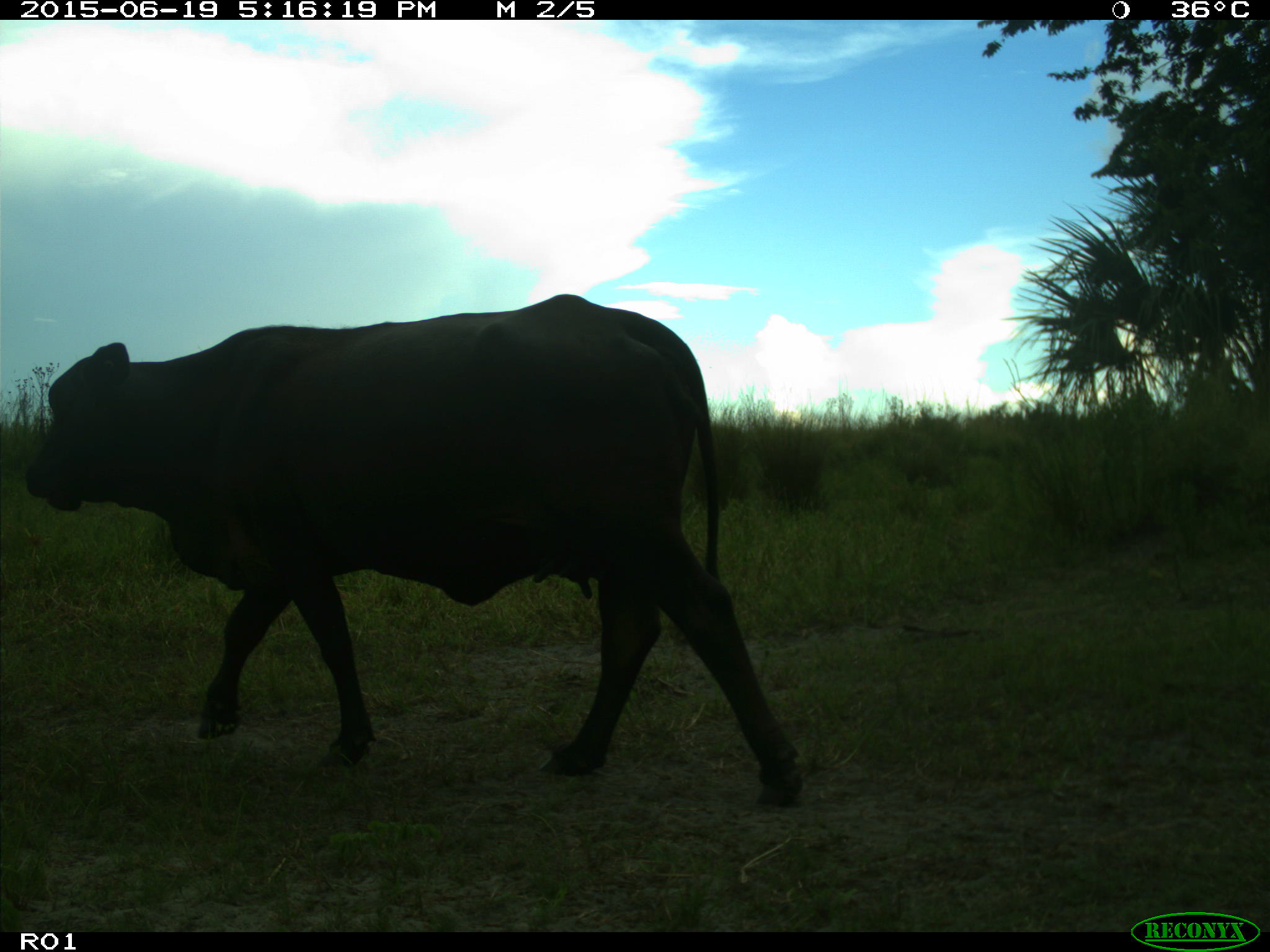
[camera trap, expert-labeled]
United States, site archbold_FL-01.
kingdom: Animalia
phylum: Chordata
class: Mammalia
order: Artiodactyla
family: Bovidae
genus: Bos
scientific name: Bos taurus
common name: domestic cow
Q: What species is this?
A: Bos taurus (domestic cow).